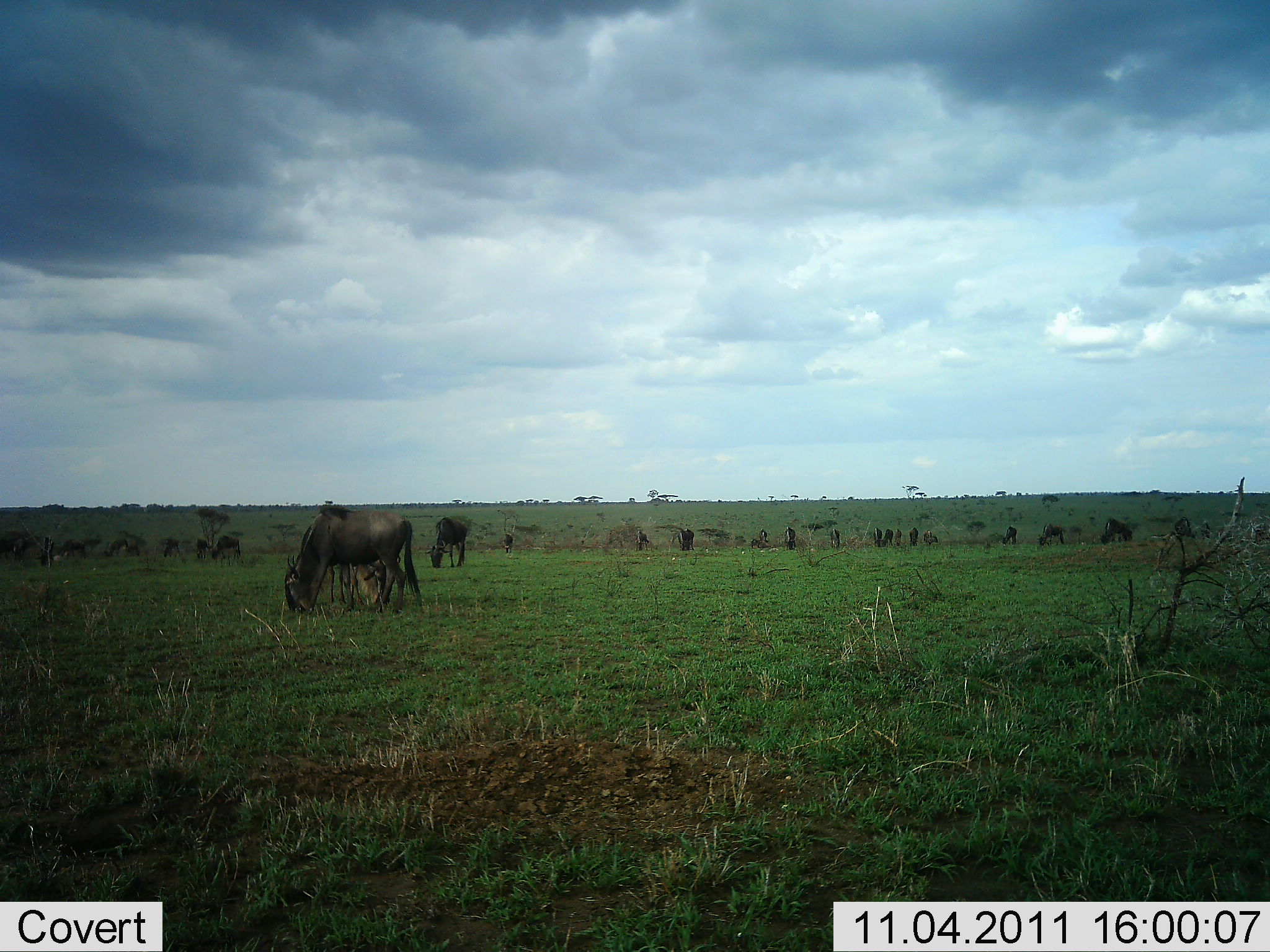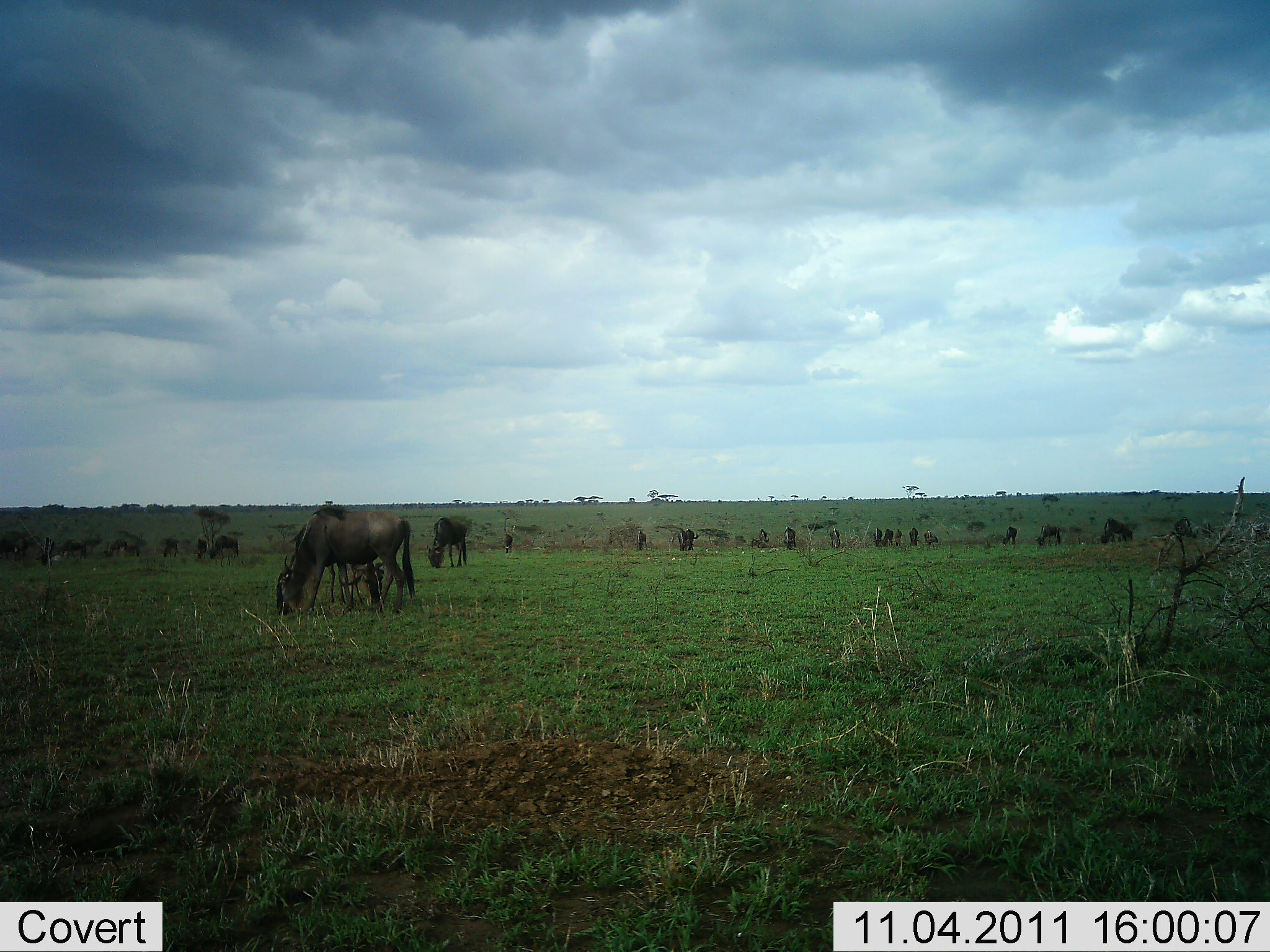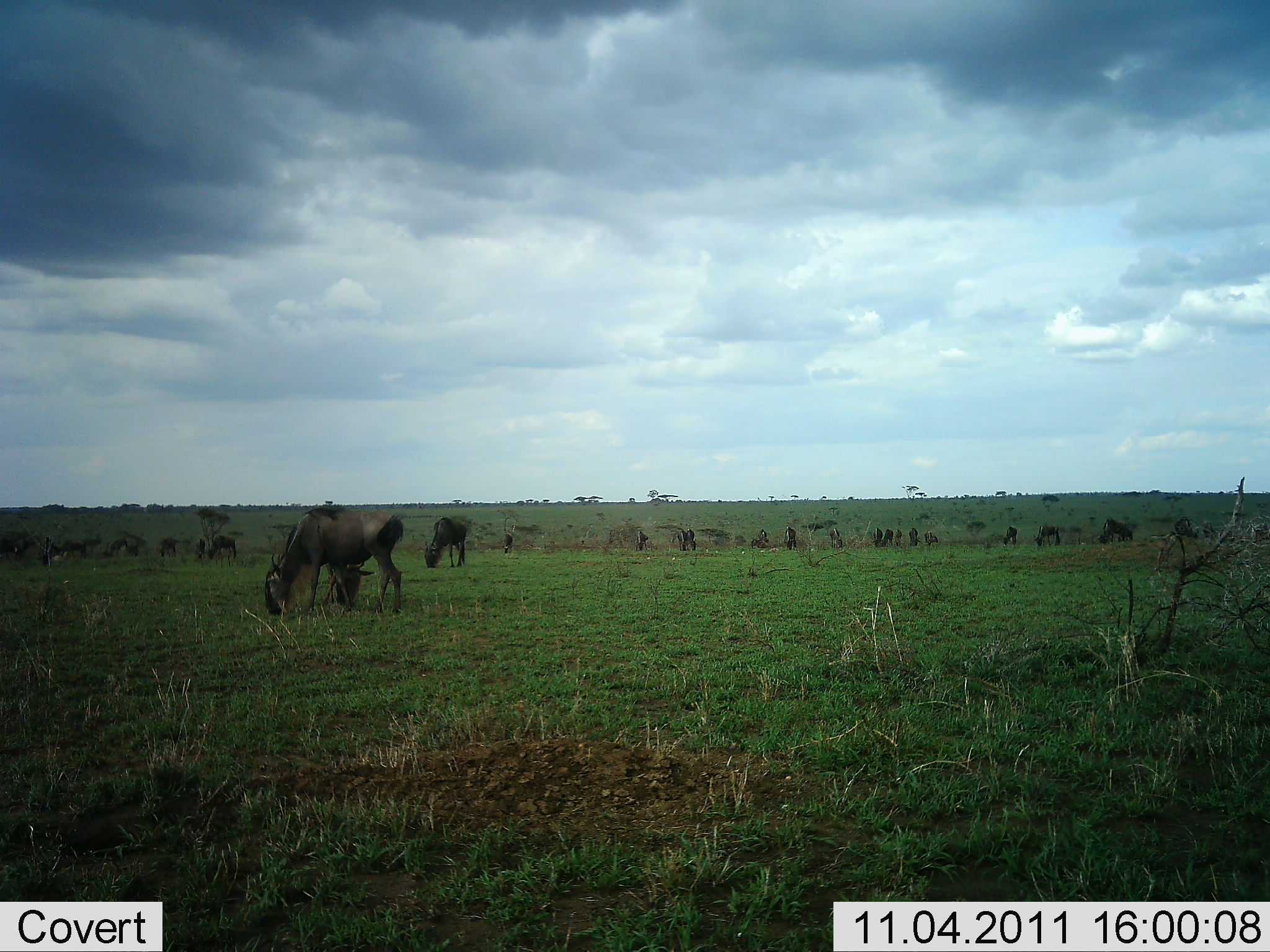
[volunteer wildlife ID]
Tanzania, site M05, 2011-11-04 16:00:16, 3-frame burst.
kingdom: Animalia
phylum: Chordata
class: Mammalia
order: Artiodactyla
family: Bovidae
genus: Connochaetes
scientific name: Connochaetes taurinus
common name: blue wildebeest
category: wildebeest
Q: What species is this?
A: Wildebeest (blue wildebeest) (Connochaetes taurinus).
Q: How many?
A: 11-50.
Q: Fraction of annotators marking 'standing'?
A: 36%.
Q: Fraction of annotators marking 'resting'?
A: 0%.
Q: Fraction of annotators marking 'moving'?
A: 29%.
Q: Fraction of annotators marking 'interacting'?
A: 0%.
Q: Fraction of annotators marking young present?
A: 7%.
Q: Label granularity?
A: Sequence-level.